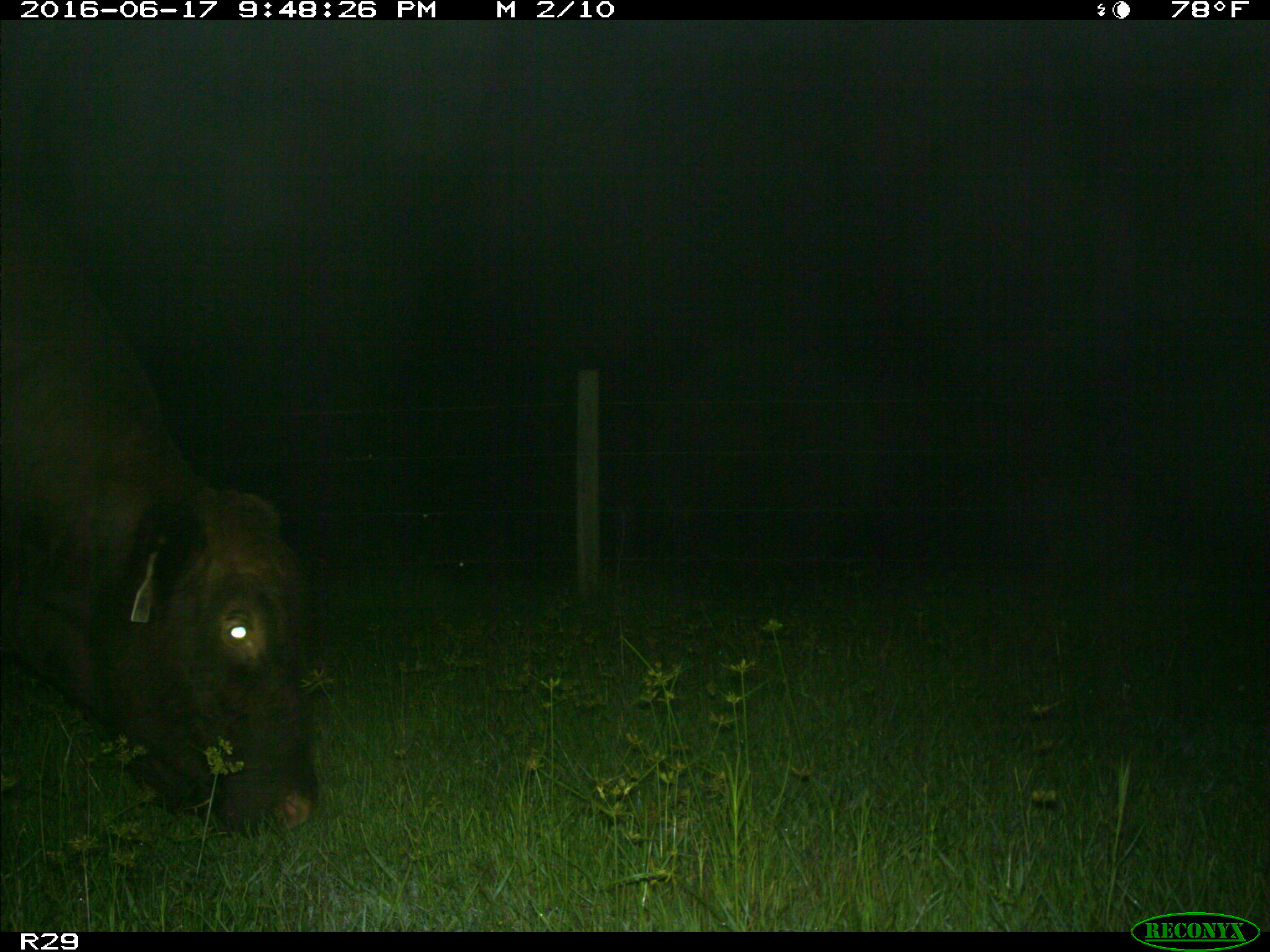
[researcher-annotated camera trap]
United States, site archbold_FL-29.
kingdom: Animalia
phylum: Chordata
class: Mammalia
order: Artiodactyla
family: Bovidae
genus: Bos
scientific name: Bos taurus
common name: domestic cow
Bos taurus (domestic cow).